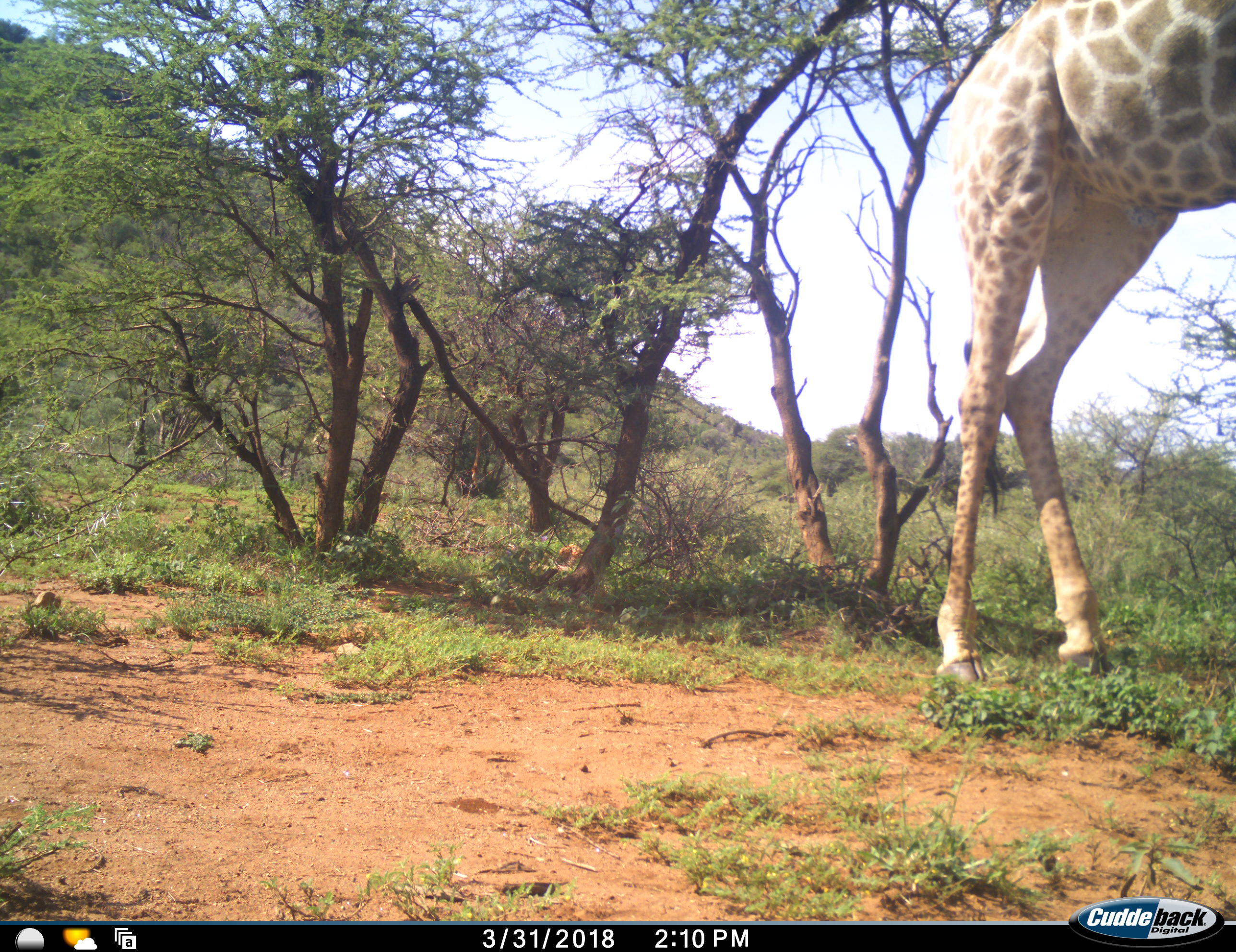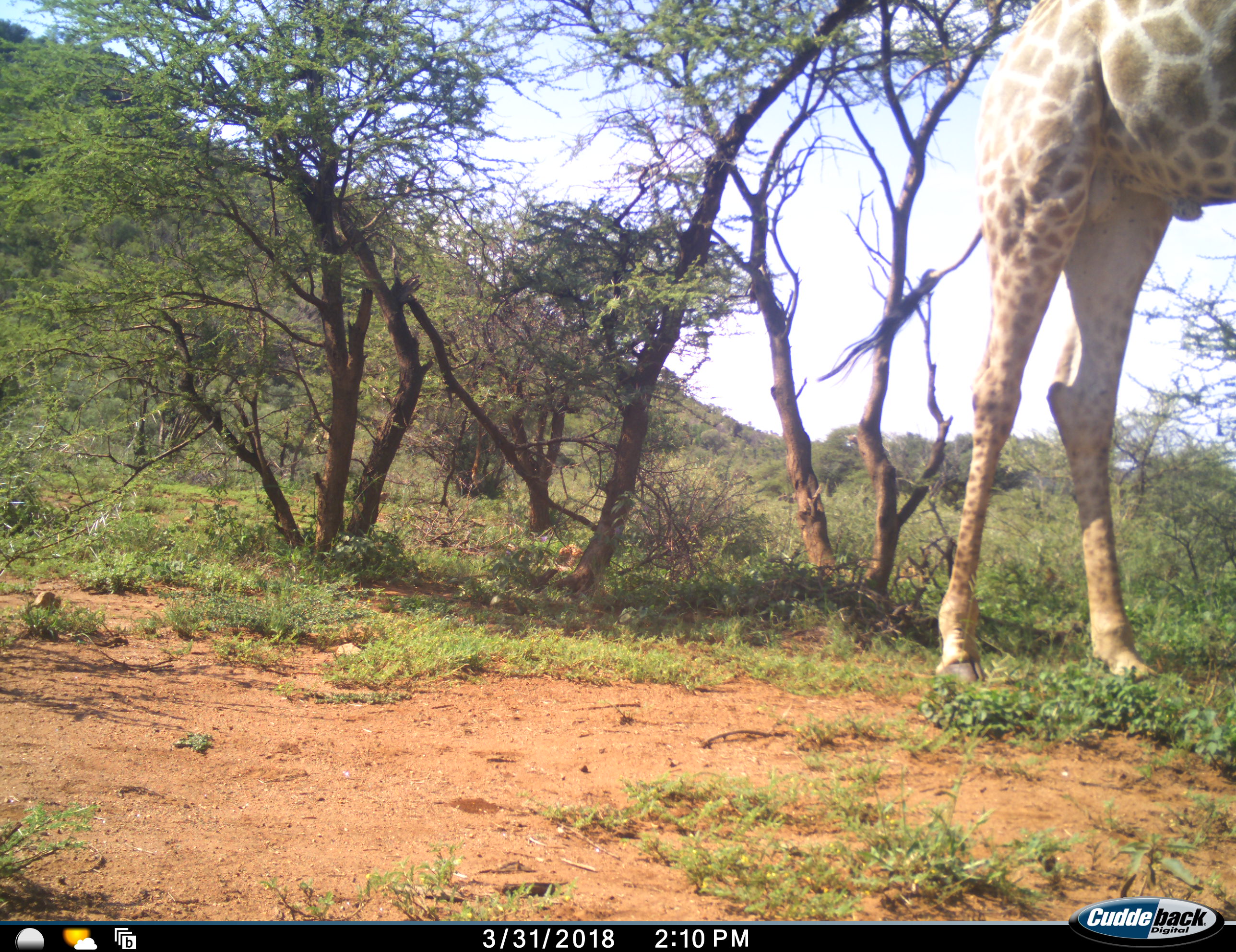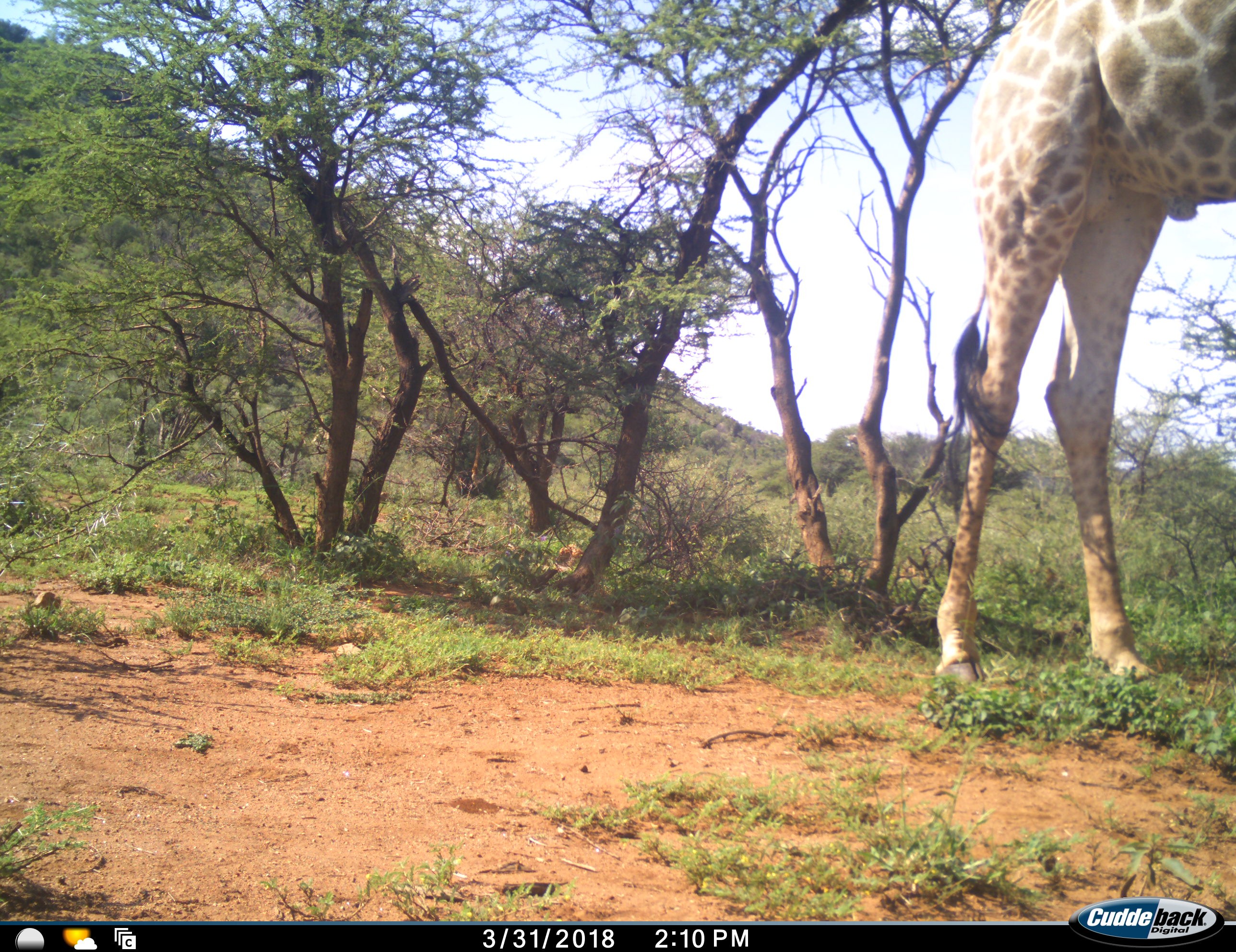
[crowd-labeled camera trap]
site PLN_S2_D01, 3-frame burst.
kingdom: Animalia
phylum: Chordata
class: Mammalia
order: Artiodactyla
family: Giraffidae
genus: Giraffa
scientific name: Giraffa camelopardalis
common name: giraffe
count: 1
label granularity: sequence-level